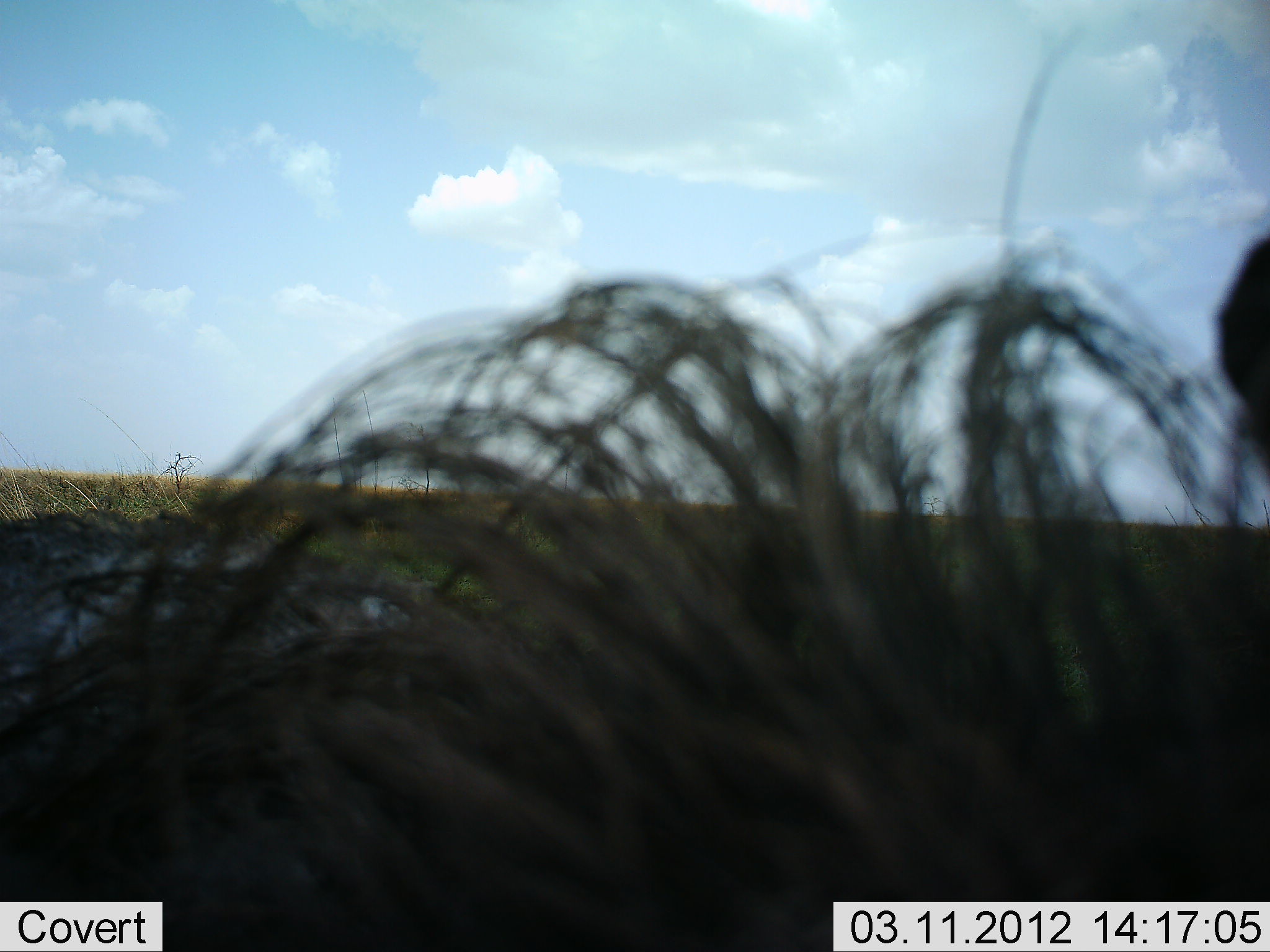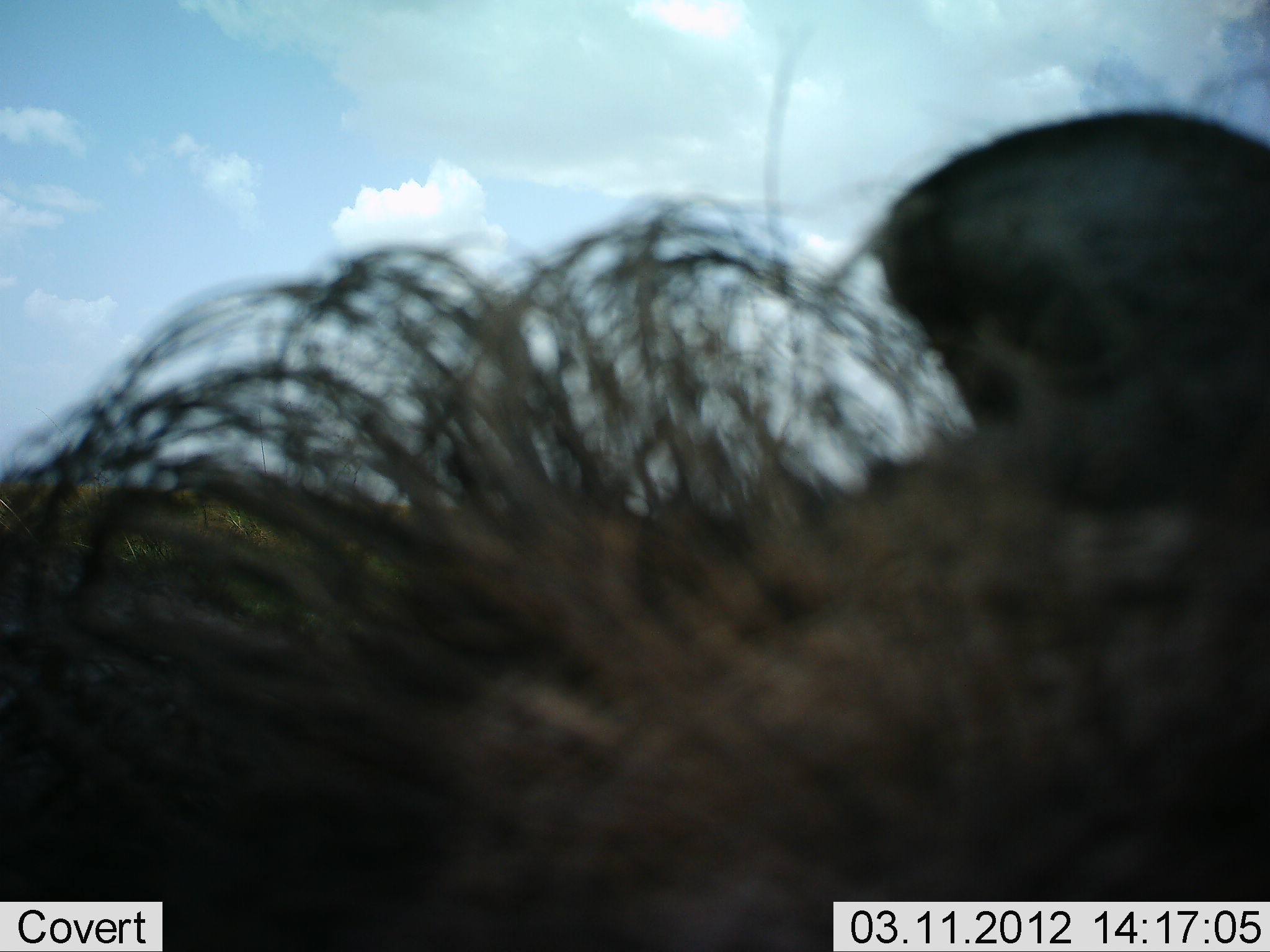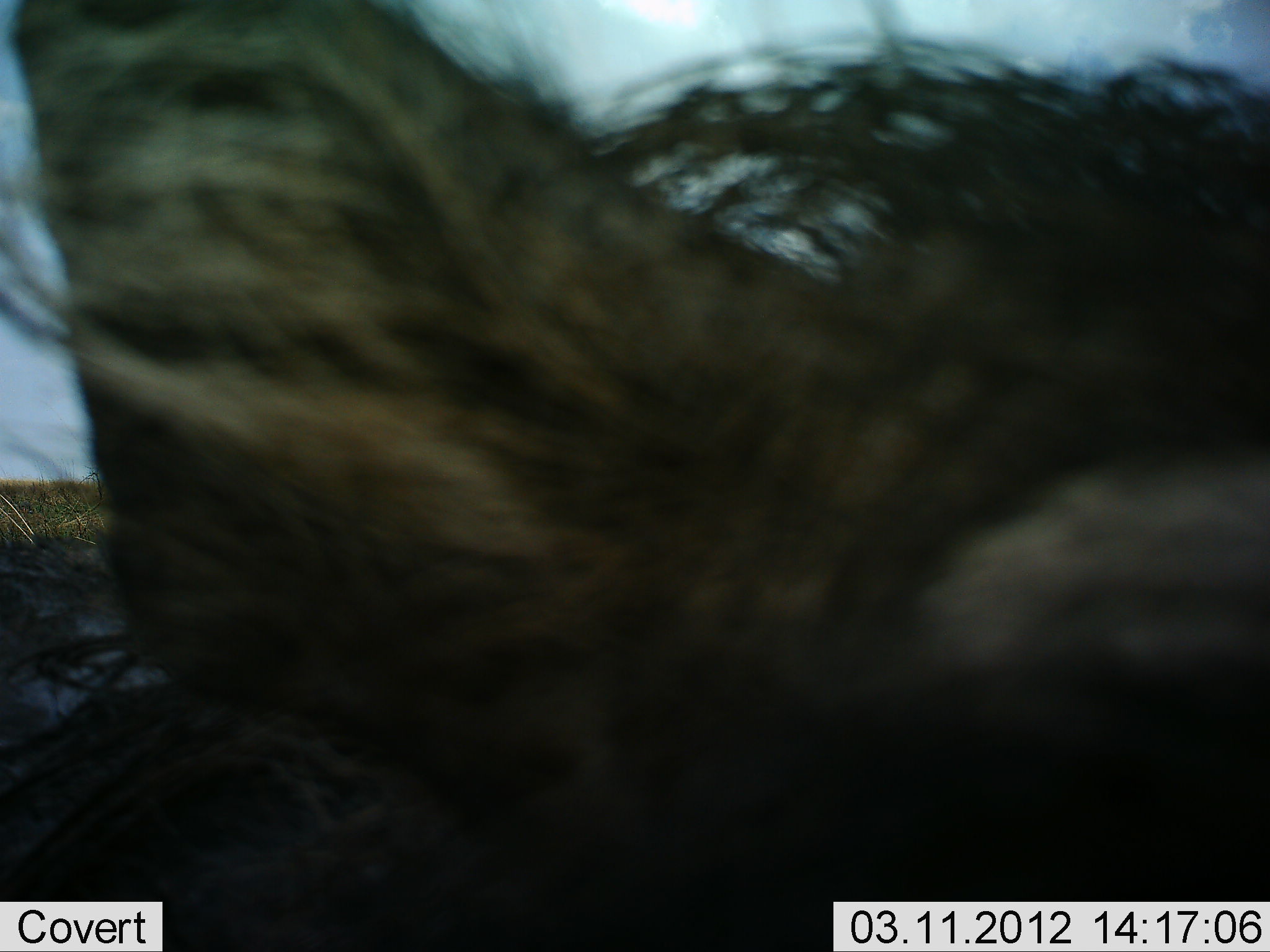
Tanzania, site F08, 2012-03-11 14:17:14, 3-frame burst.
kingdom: Animalia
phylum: Chordata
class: Mammalia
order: Artiodactyla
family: Suidae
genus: Phacochoerus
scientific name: Phacochoerus africanus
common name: warthog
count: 1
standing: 64%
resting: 0%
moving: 9%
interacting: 18%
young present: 0%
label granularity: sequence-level